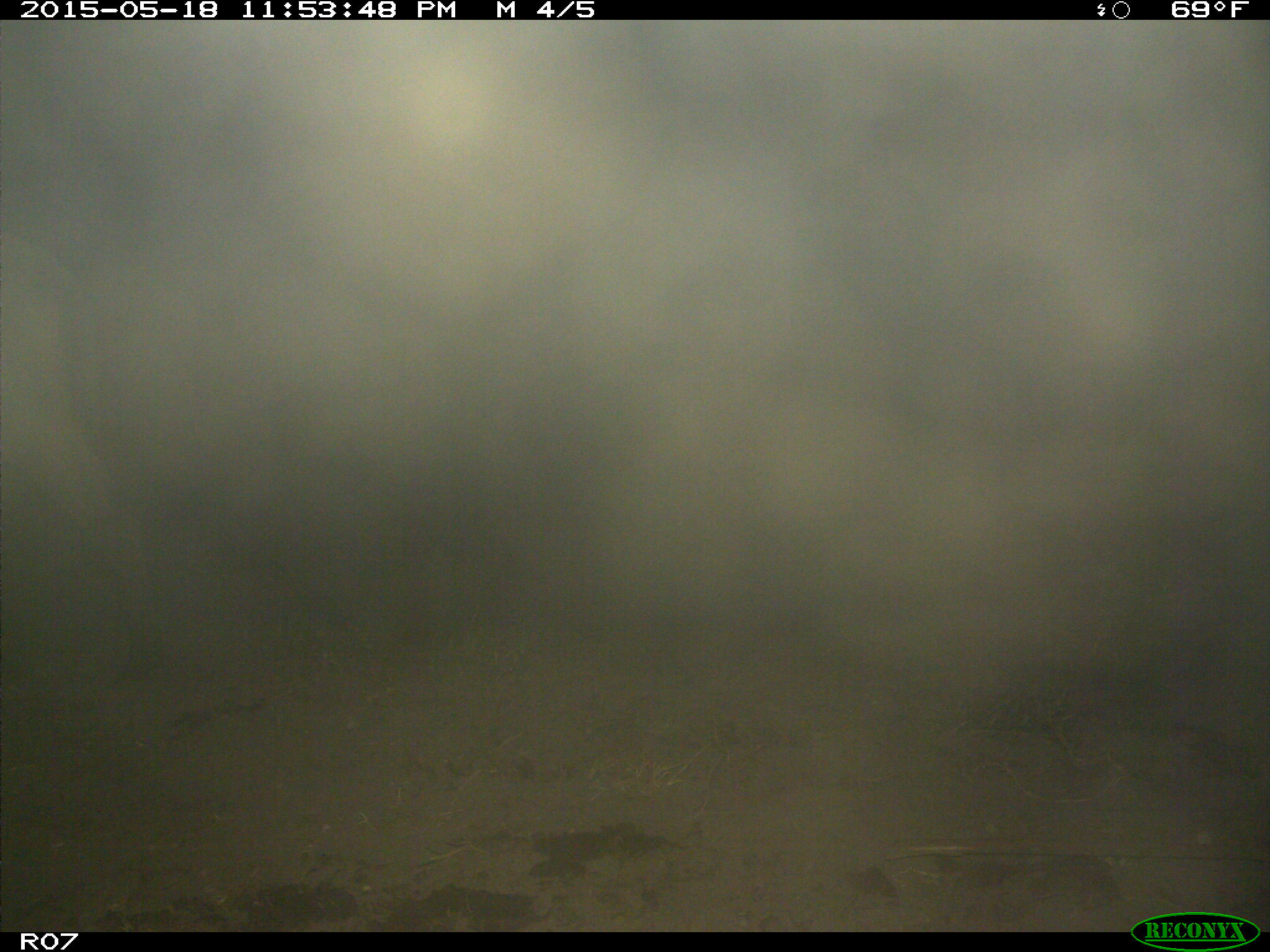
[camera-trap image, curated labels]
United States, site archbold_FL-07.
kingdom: Animalia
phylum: Chordata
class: Mammalia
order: Artiodactyla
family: Bovidae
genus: Bos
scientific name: Bos taurus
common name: domestic cow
Bos taurus (domestic cow).